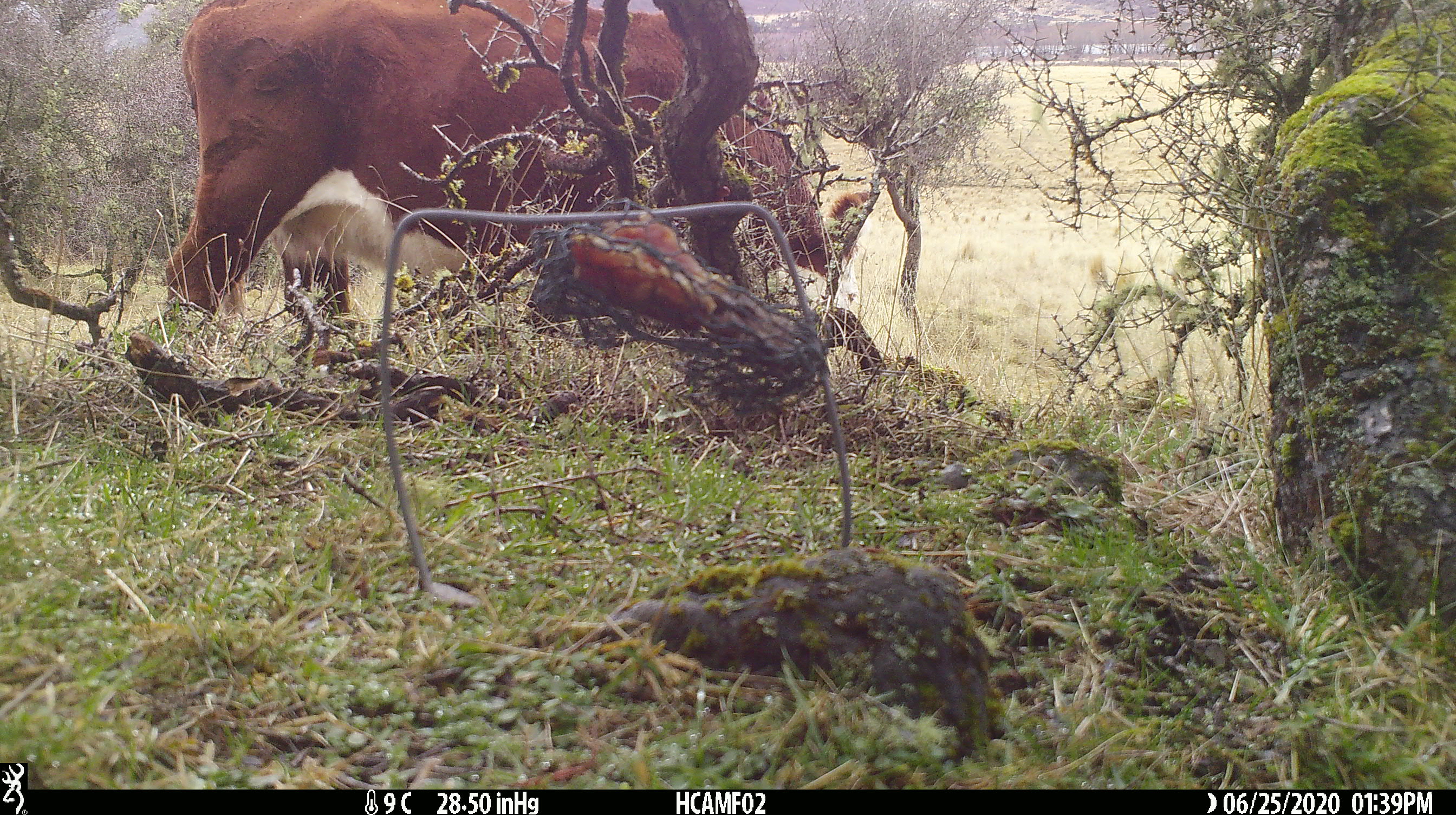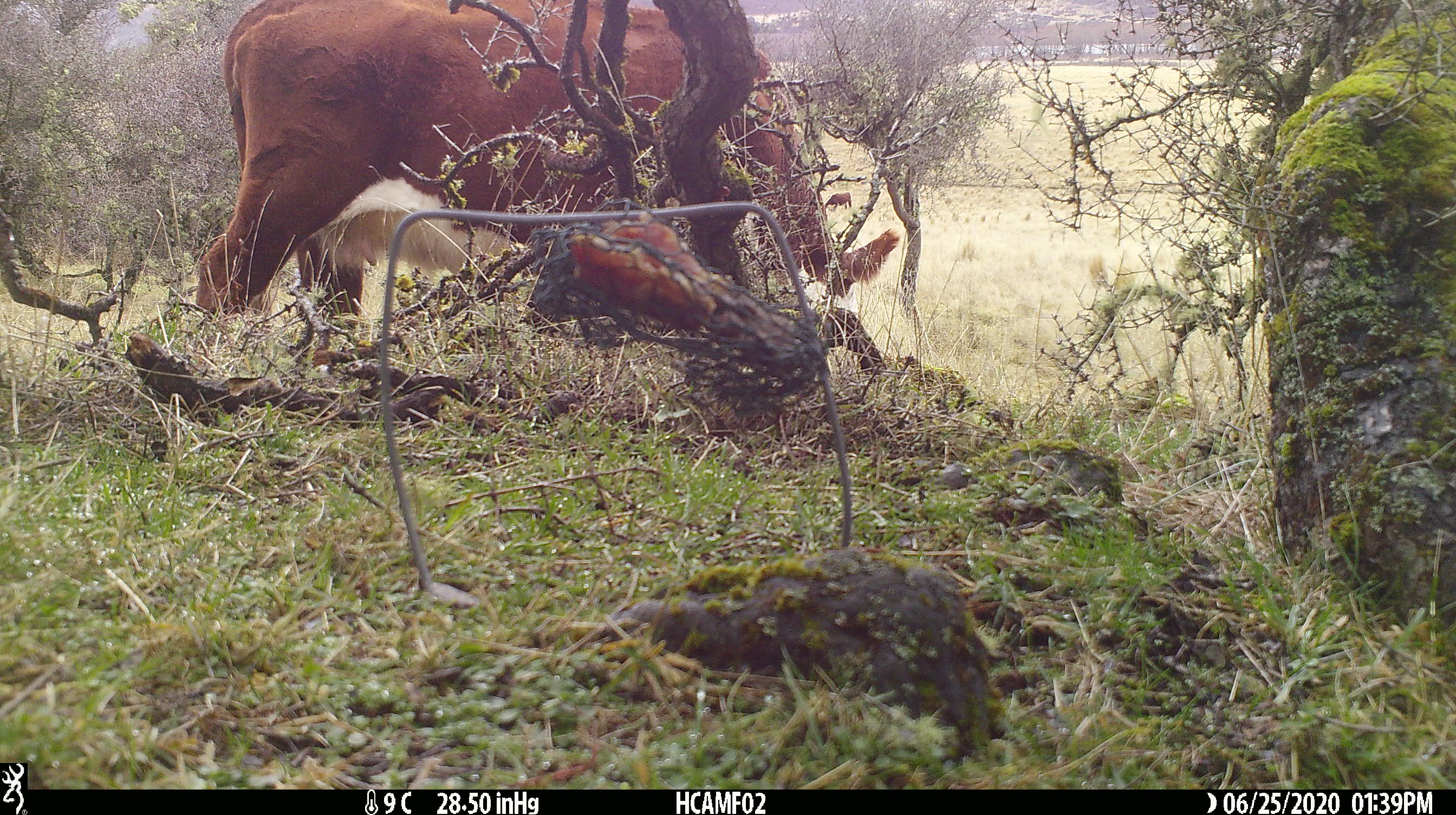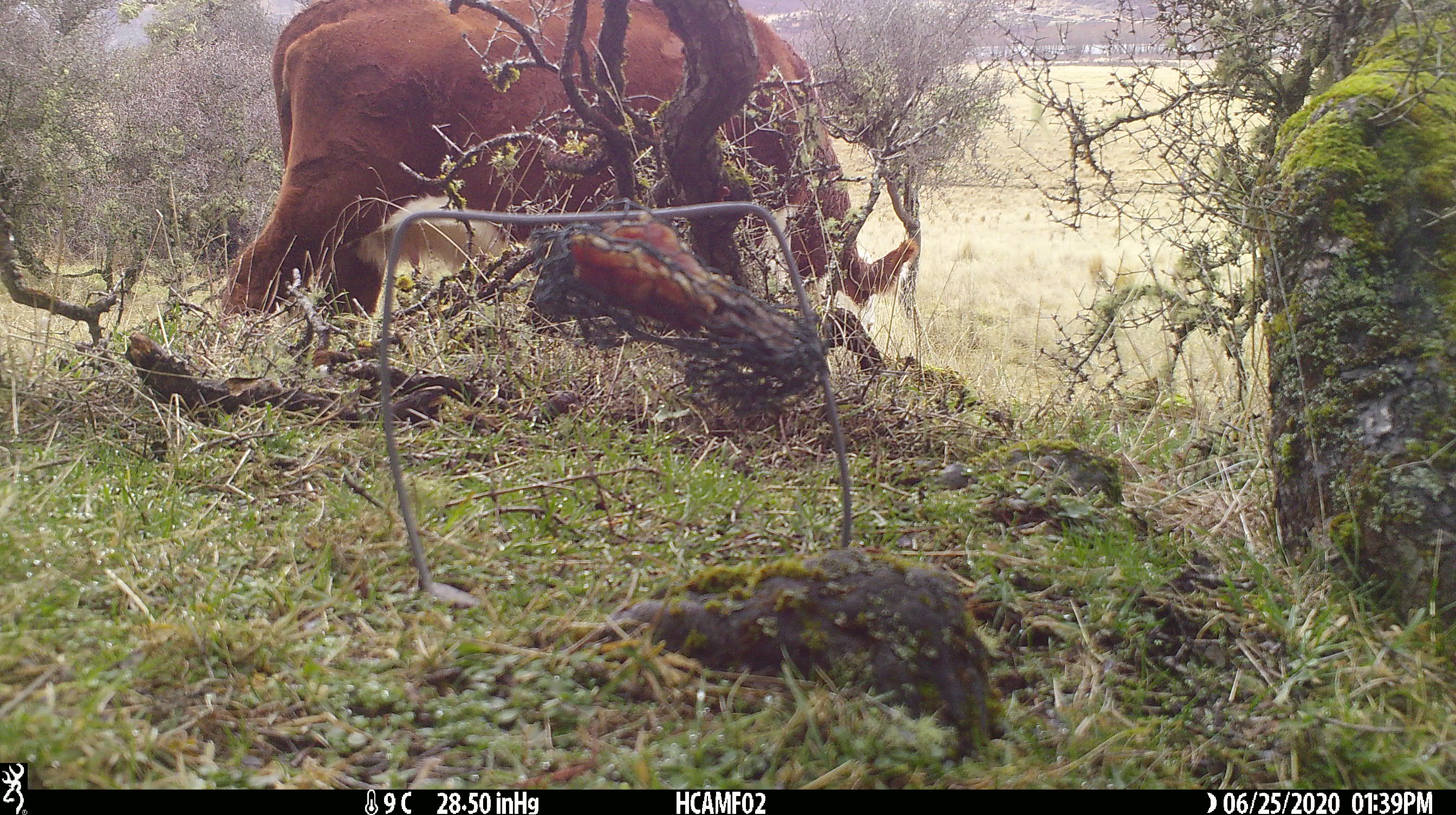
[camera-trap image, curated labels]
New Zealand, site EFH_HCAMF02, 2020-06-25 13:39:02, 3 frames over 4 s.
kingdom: Animalia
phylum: Chordata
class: Mammalia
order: Artiodactyla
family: Bovidae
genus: Bos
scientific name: Bos taurus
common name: domestic cow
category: cow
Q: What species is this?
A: Cow (domestic cow) (Bos taurus).